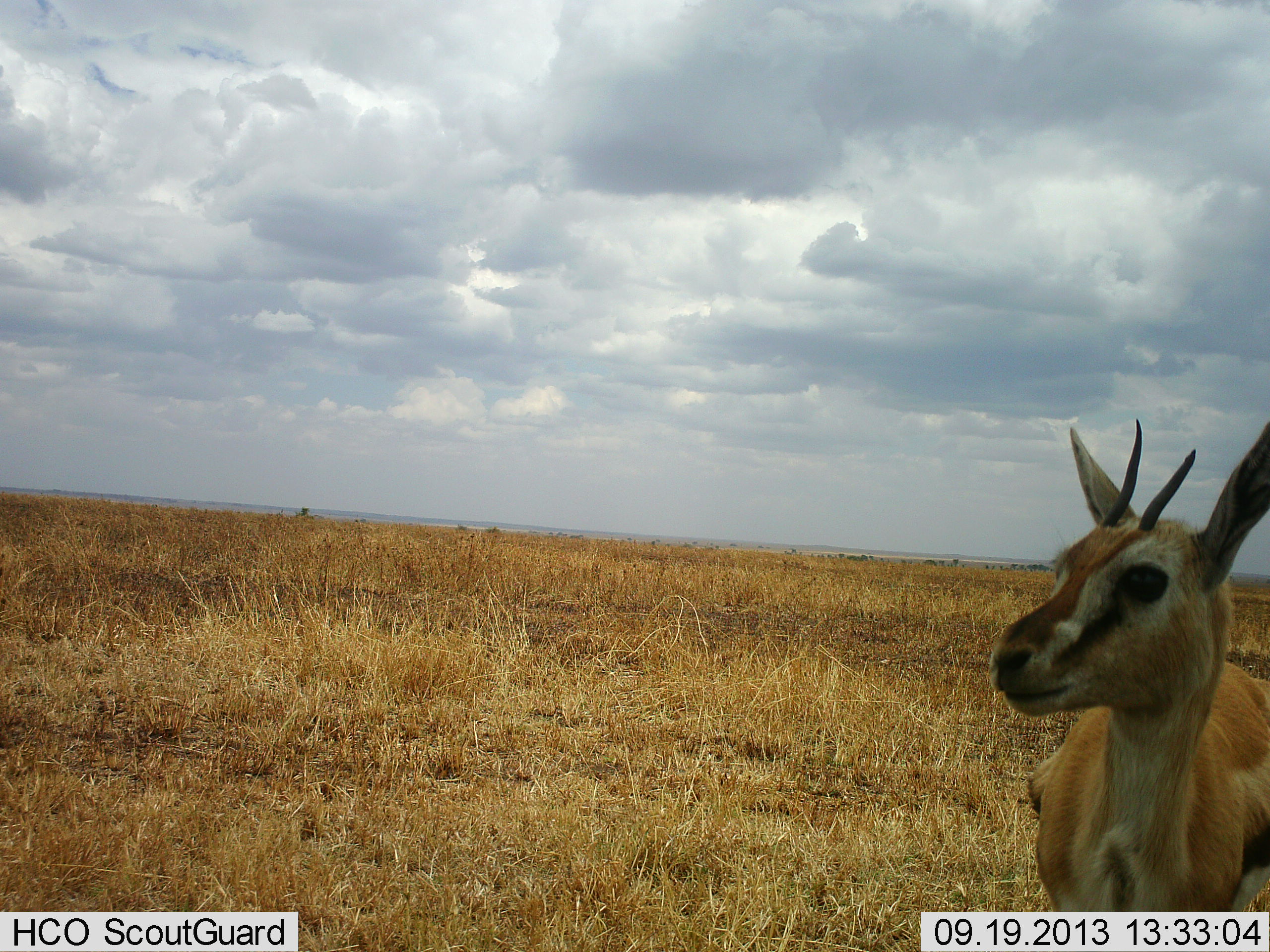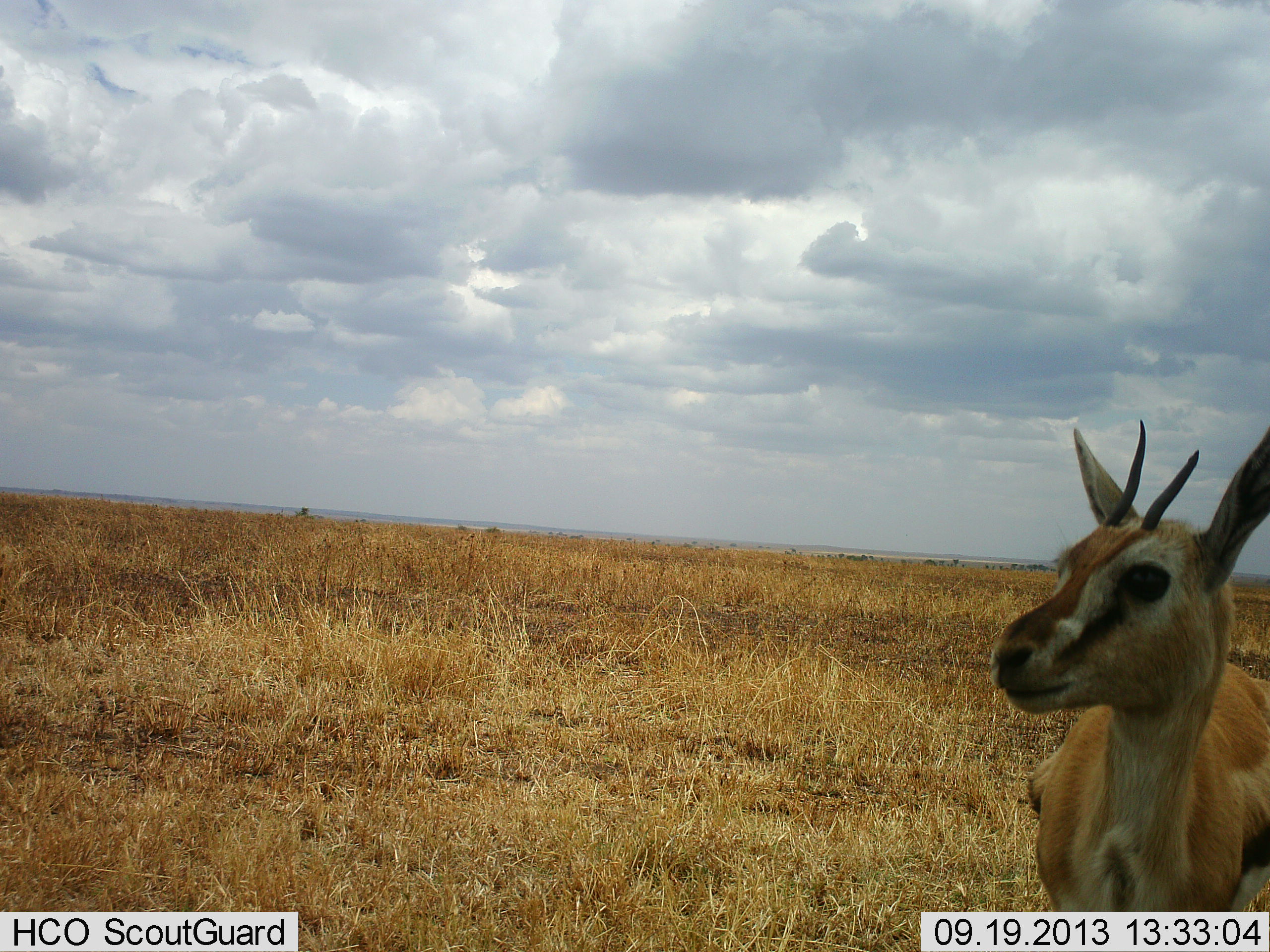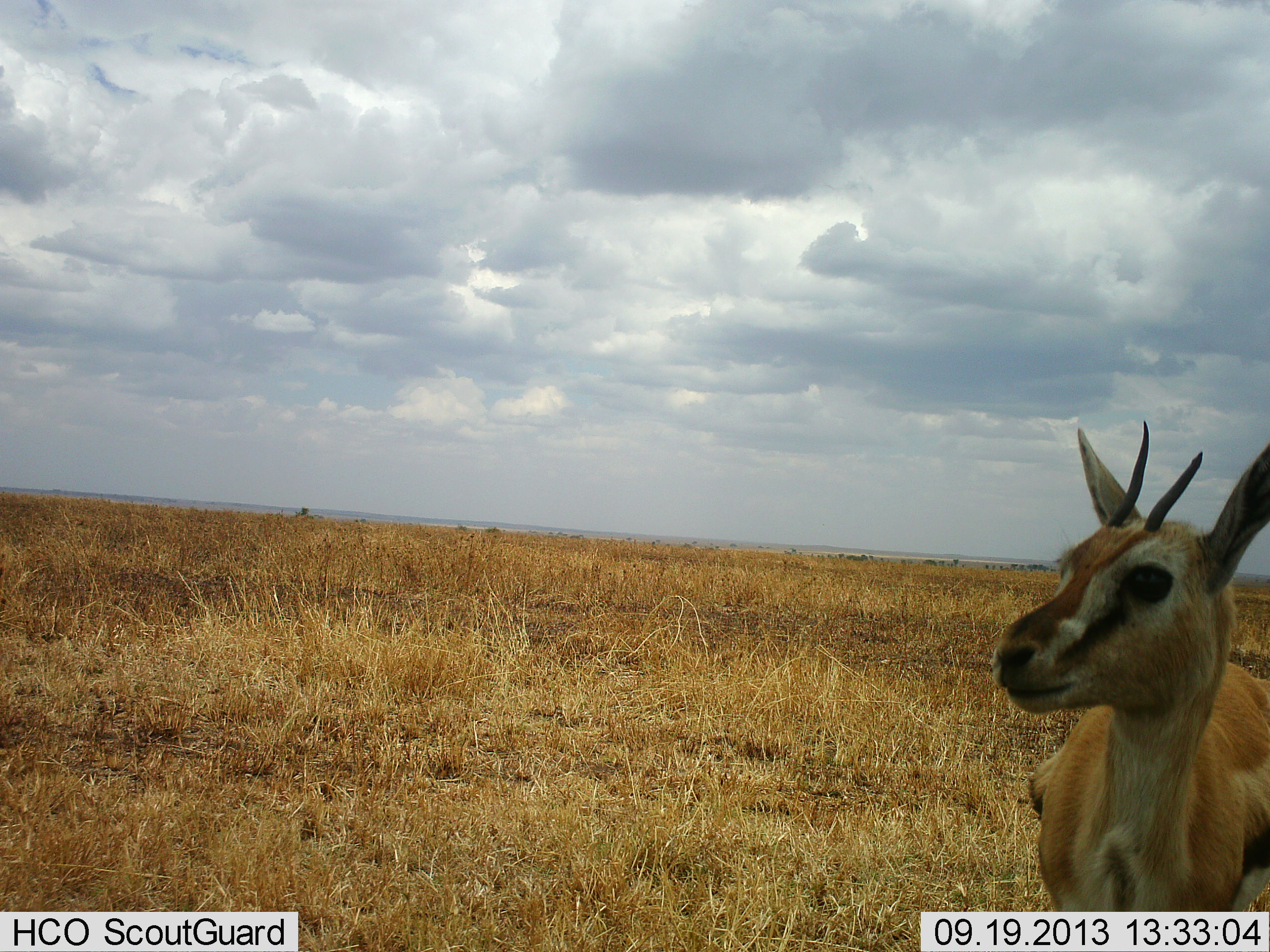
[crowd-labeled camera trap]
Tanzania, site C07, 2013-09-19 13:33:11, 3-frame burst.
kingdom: Animalia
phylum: Chordata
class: Mammalia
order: Artiodactyla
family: Bovidae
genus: Eudorcas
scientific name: Eudorcas thomsonii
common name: thomson's gazelle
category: gazellethomsons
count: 1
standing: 92%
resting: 8%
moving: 4%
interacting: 0%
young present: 4%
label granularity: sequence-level